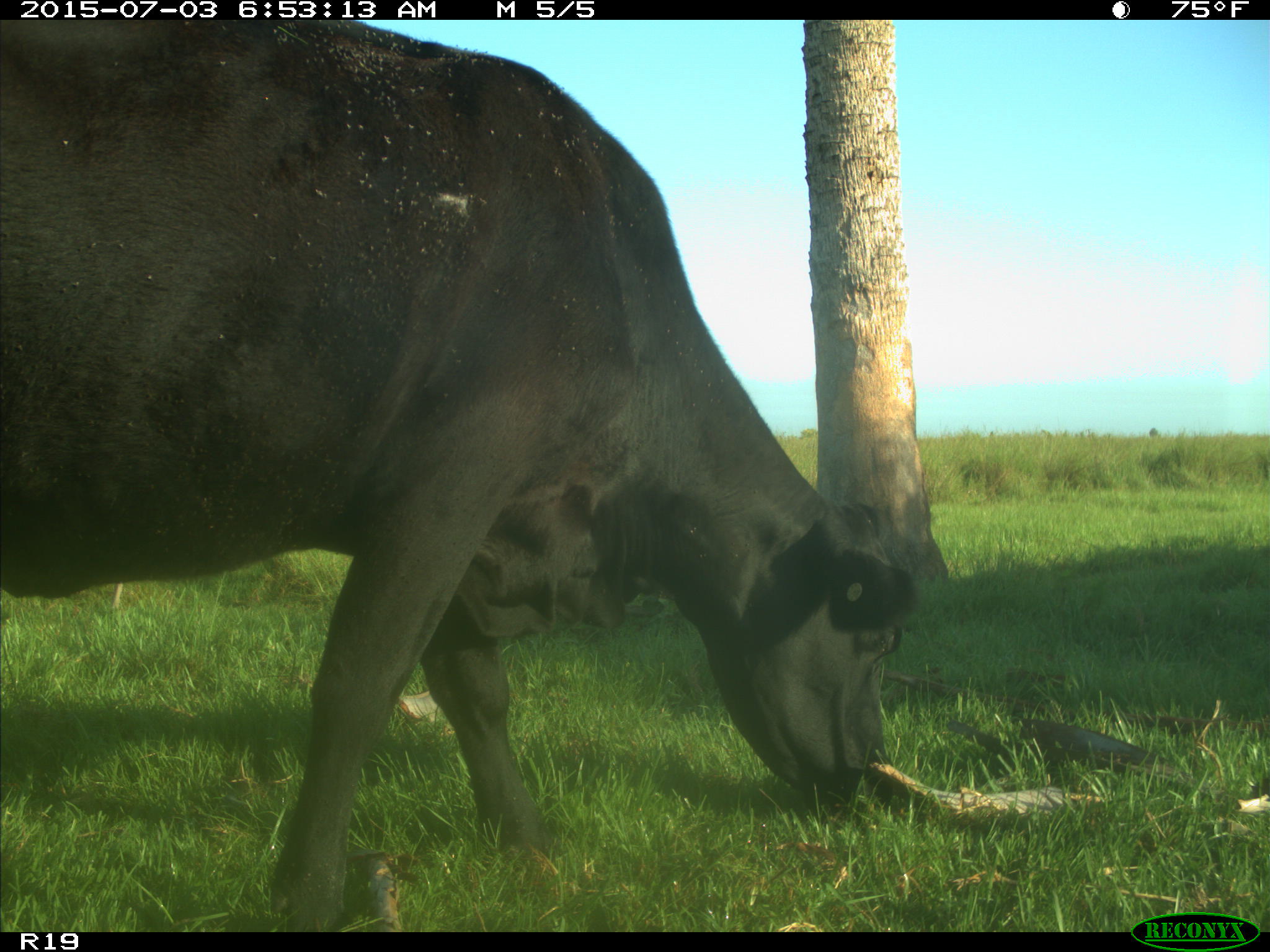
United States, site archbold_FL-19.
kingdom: Animalia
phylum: Chordata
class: Mammalia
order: Artiodactyla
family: Bovidae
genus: Bos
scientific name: Bos taurus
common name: domestic cow